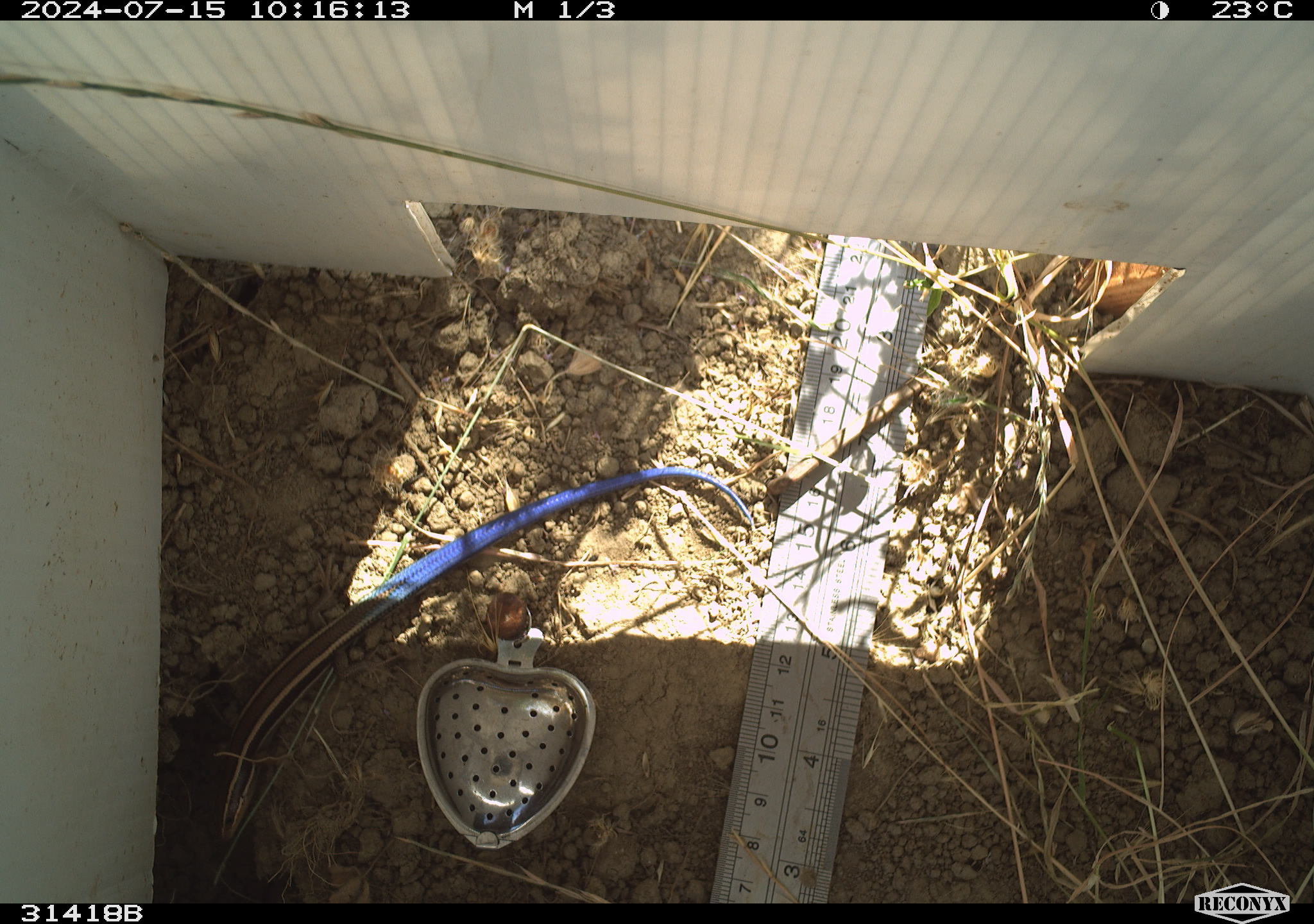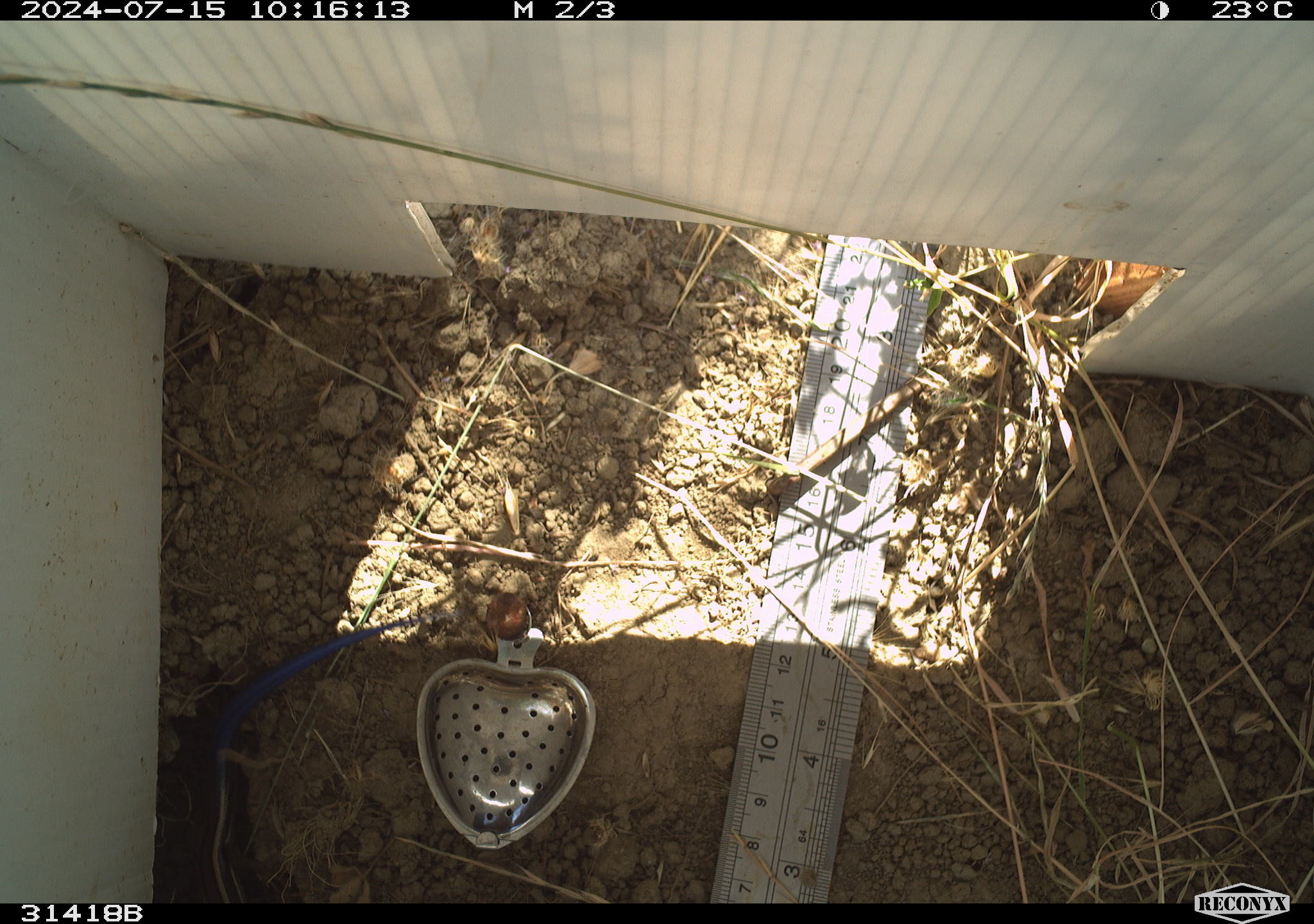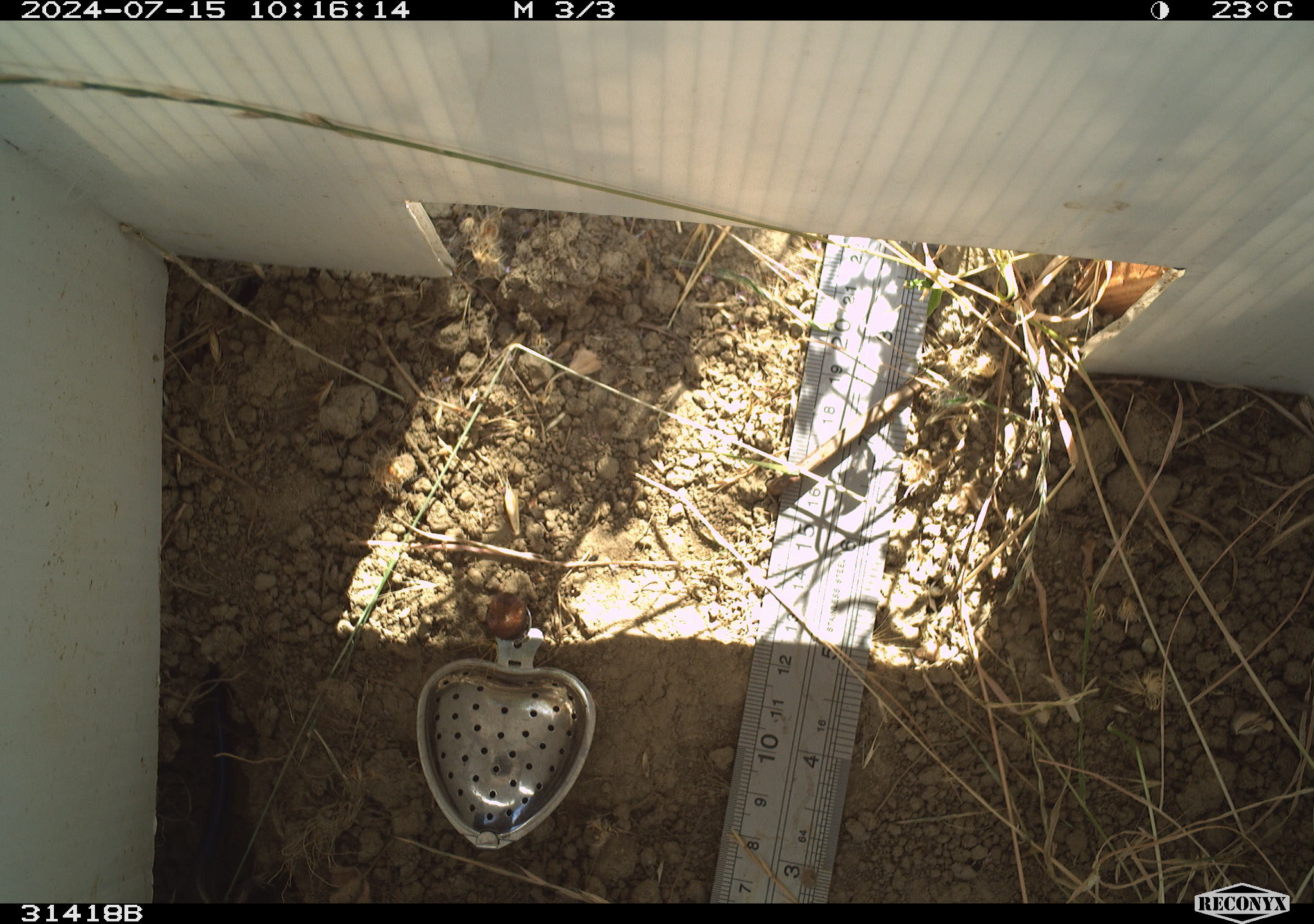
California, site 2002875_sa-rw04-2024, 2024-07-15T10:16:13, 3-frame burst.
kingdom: Animalia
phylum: Chordata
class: Reptilia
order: Squamata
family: Scincidae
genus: Plestiodon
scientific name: Plestiodon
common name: blue-tailed skinks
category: plestiodon species